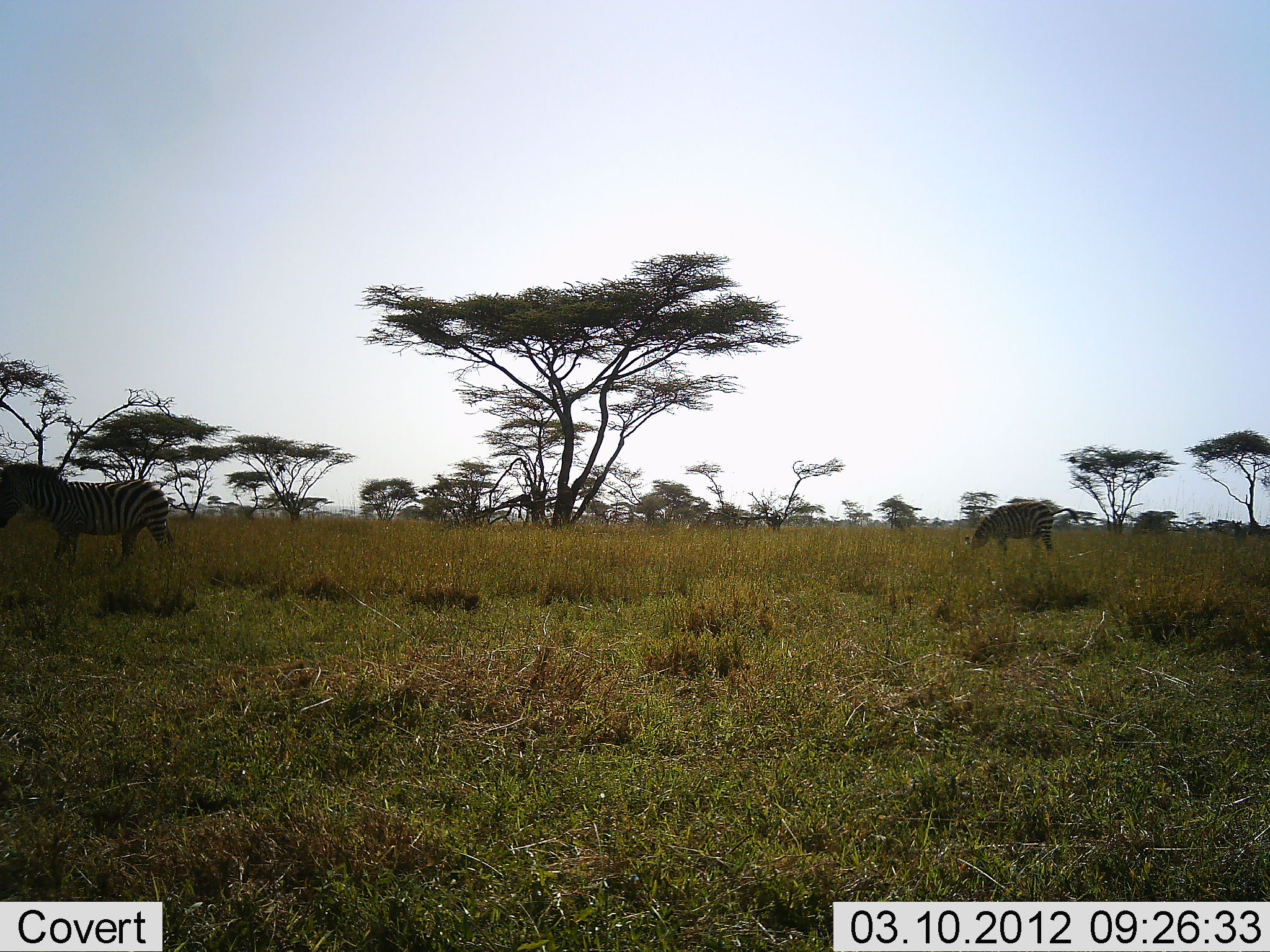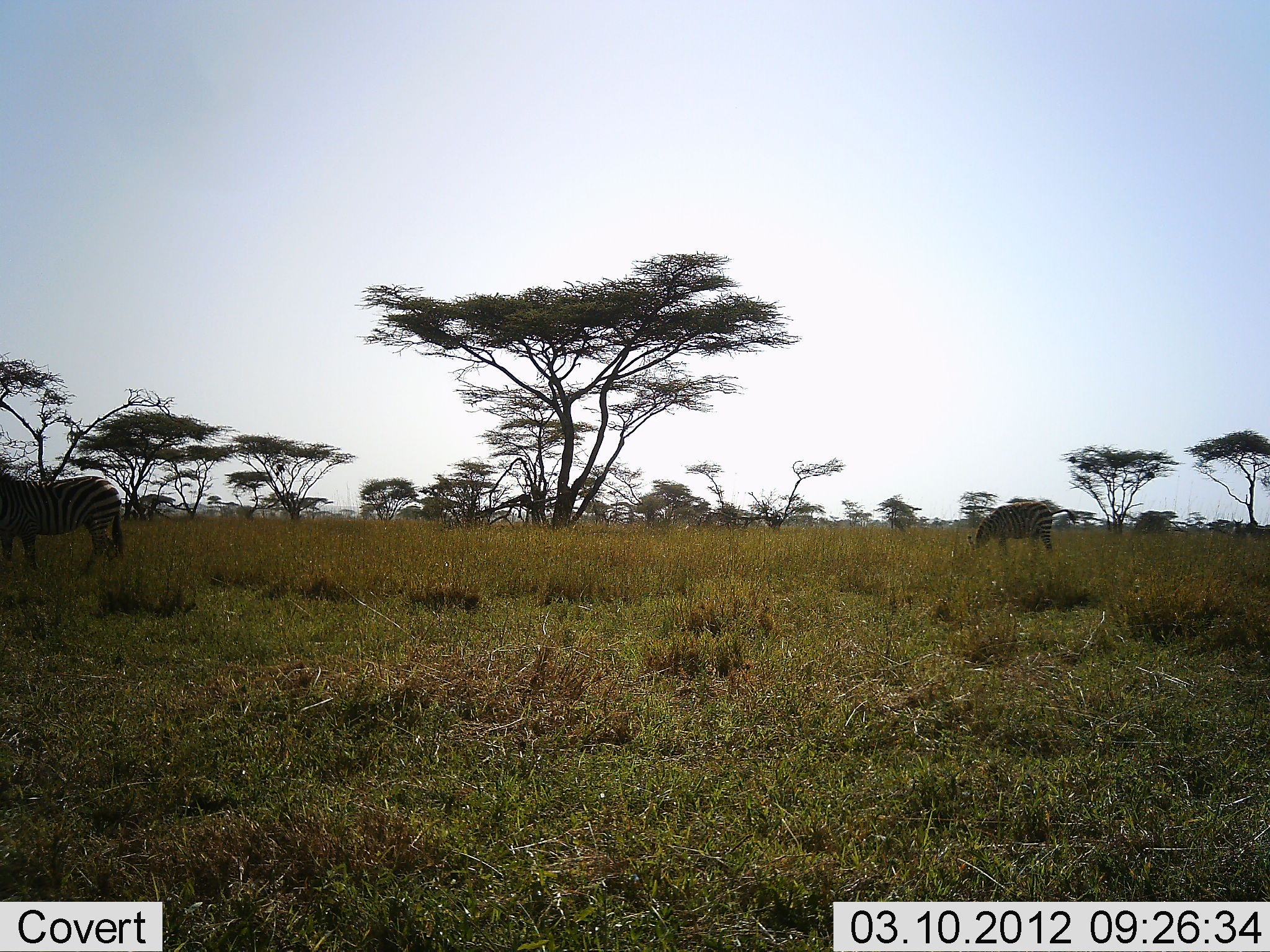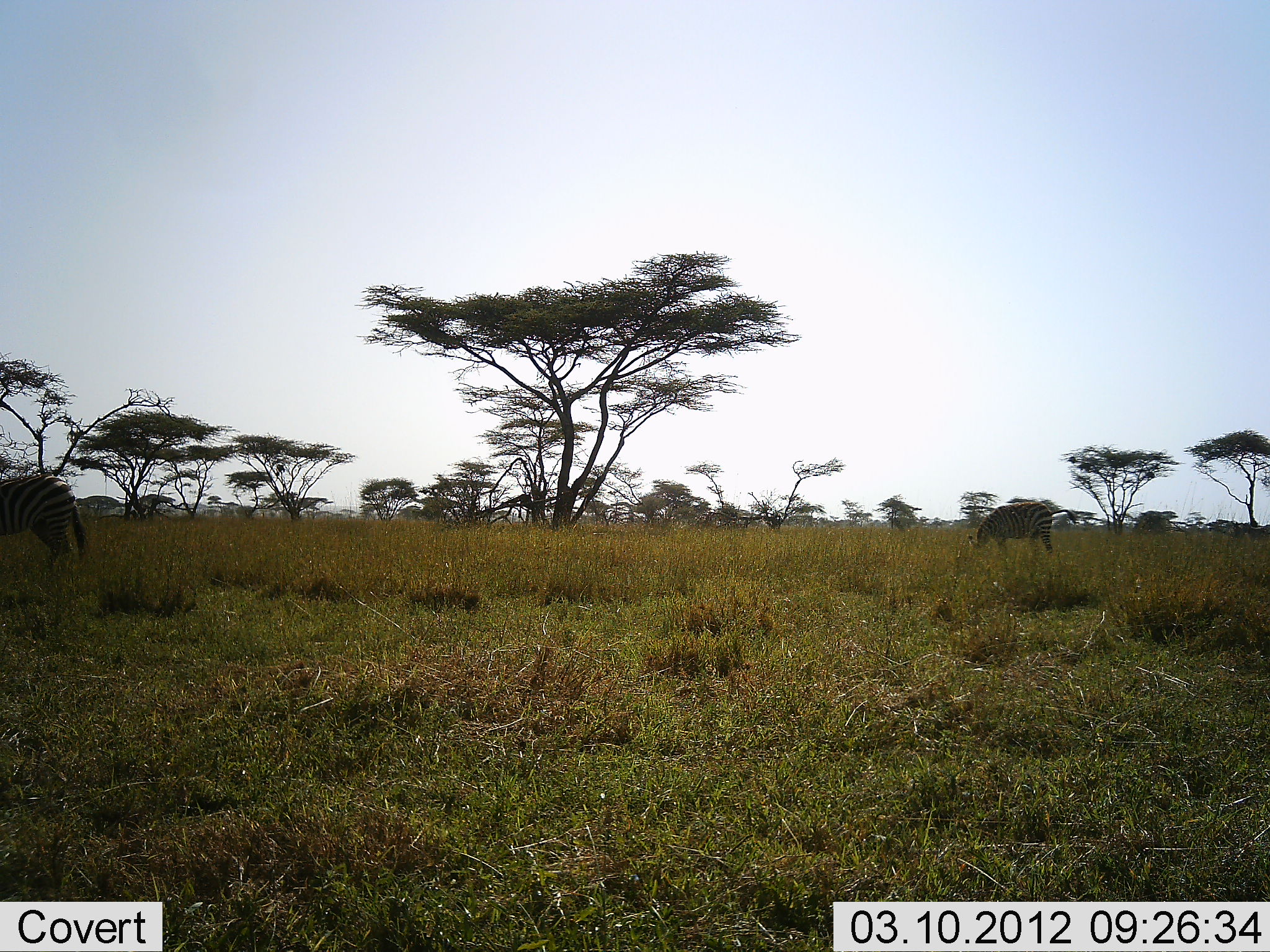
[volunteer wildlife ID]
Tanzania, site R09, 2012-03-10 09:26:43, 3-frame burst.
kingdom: Animalia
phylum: Chordata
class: Mammalia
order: Perissodactyla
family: Equidae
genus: Equus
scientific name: Equus quagga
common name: plains zebra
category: zebra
Zebra (plains zebra) (Equus quagga), count 2. Behavior (volunteer vote fractions): standing 36%, resting 0%, moving 79%, interacting 0%. Young present (vote fraction): 0%. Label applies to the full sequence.